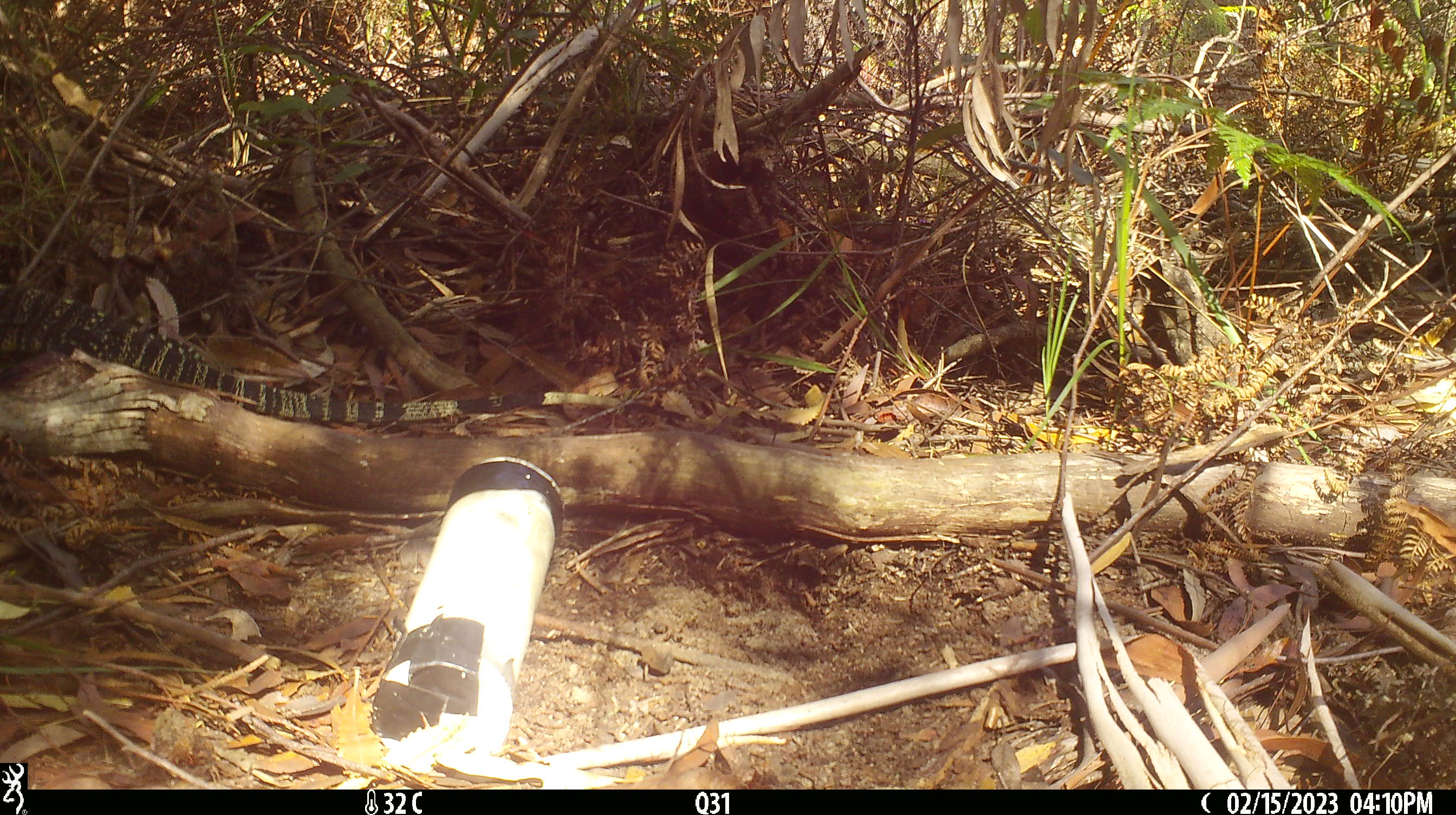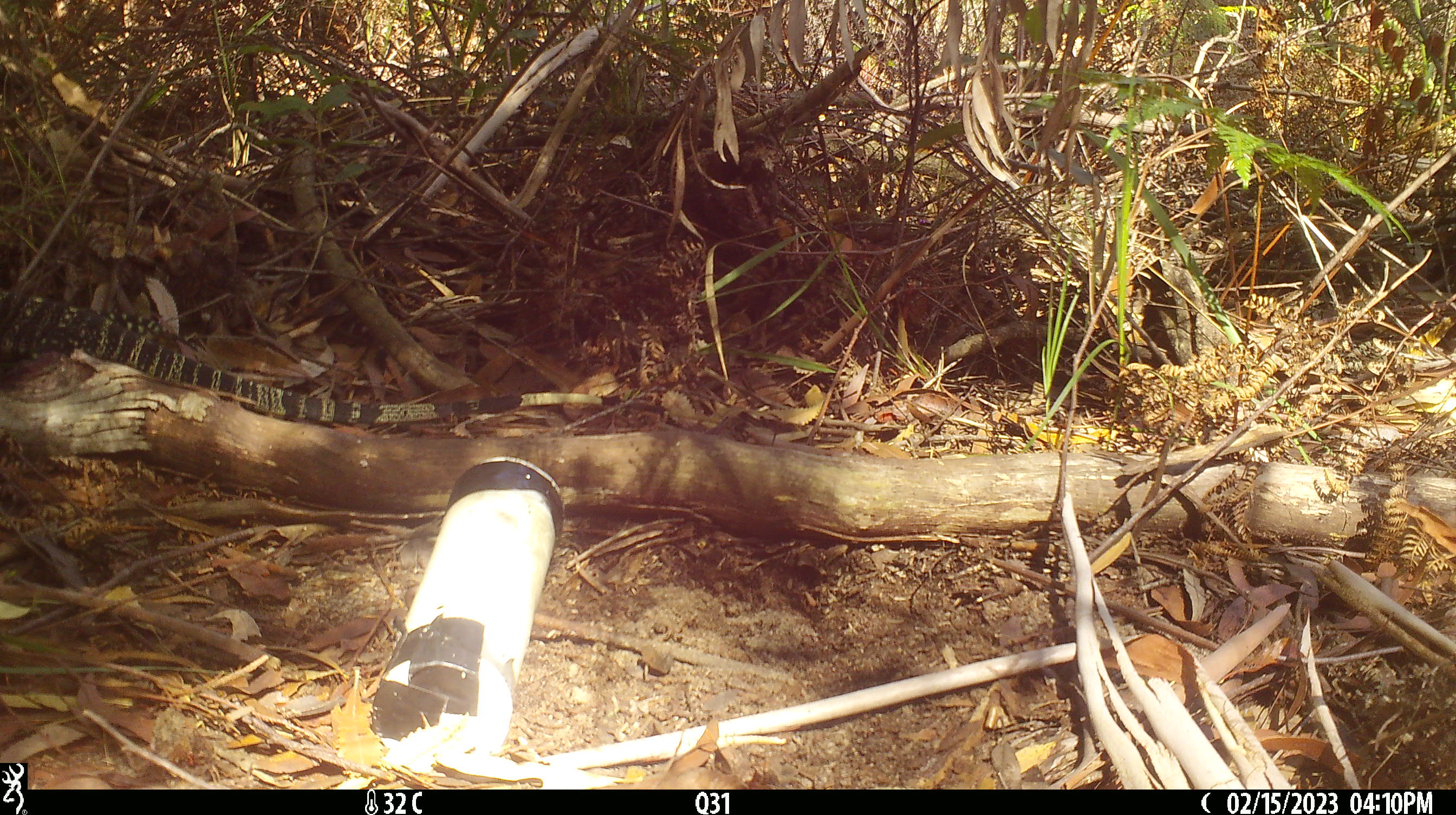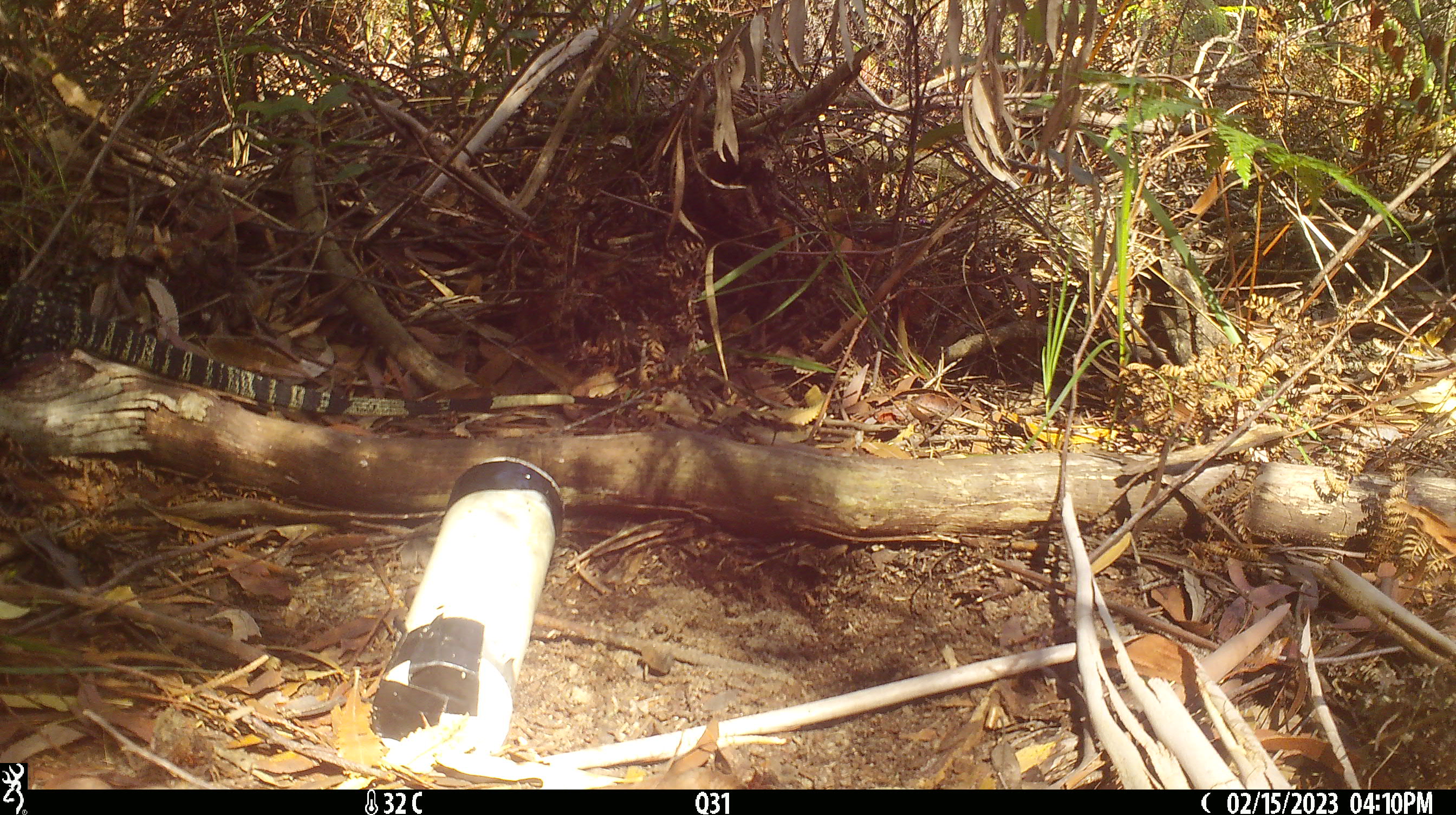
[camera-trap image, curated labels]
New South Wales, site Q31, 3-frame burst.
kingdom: Animalia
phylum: Chordata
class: Reptilia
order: Squamata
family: Varanidae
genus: Varanus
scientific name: Varanus varius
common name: lace monitor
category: goanna